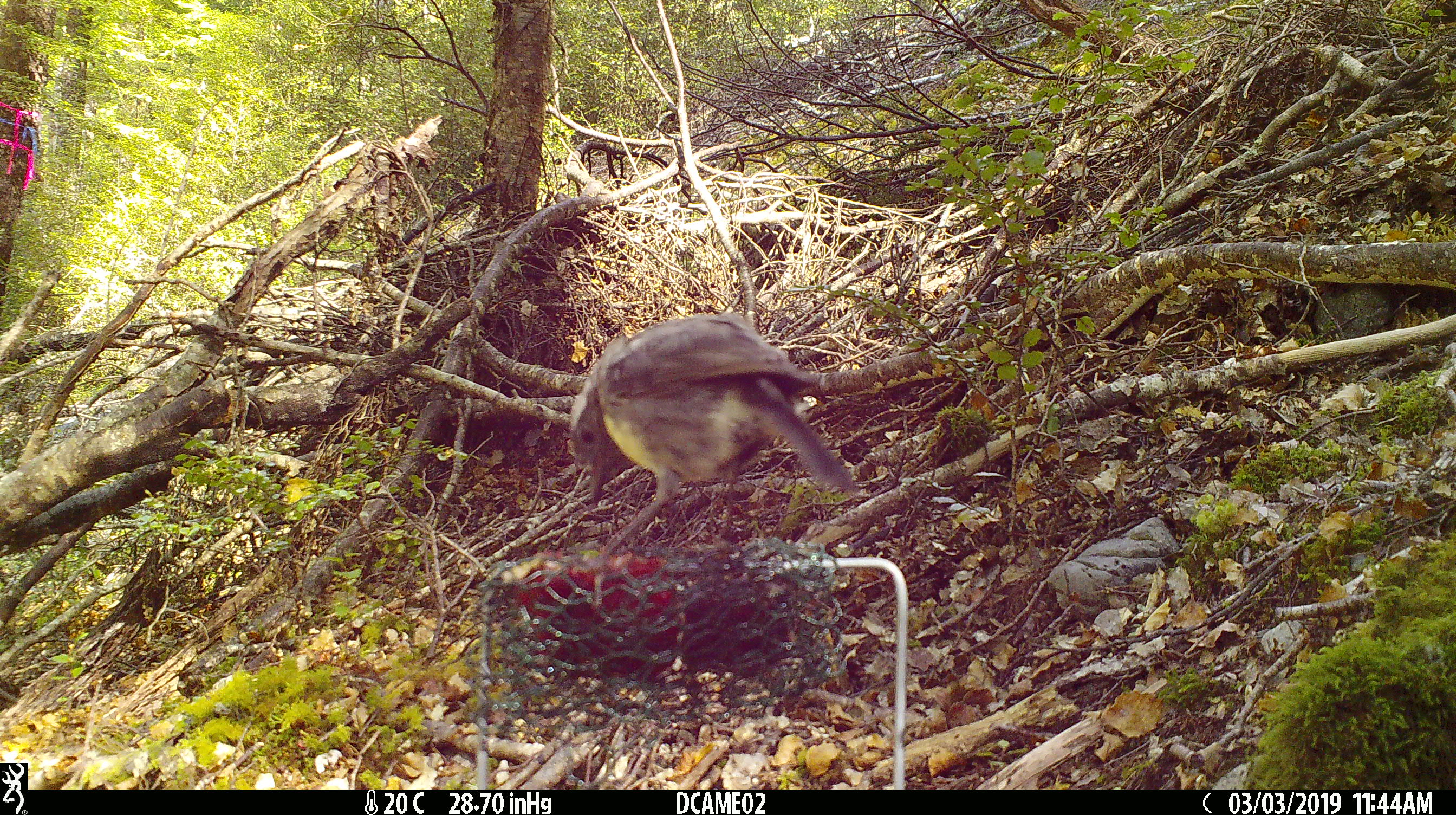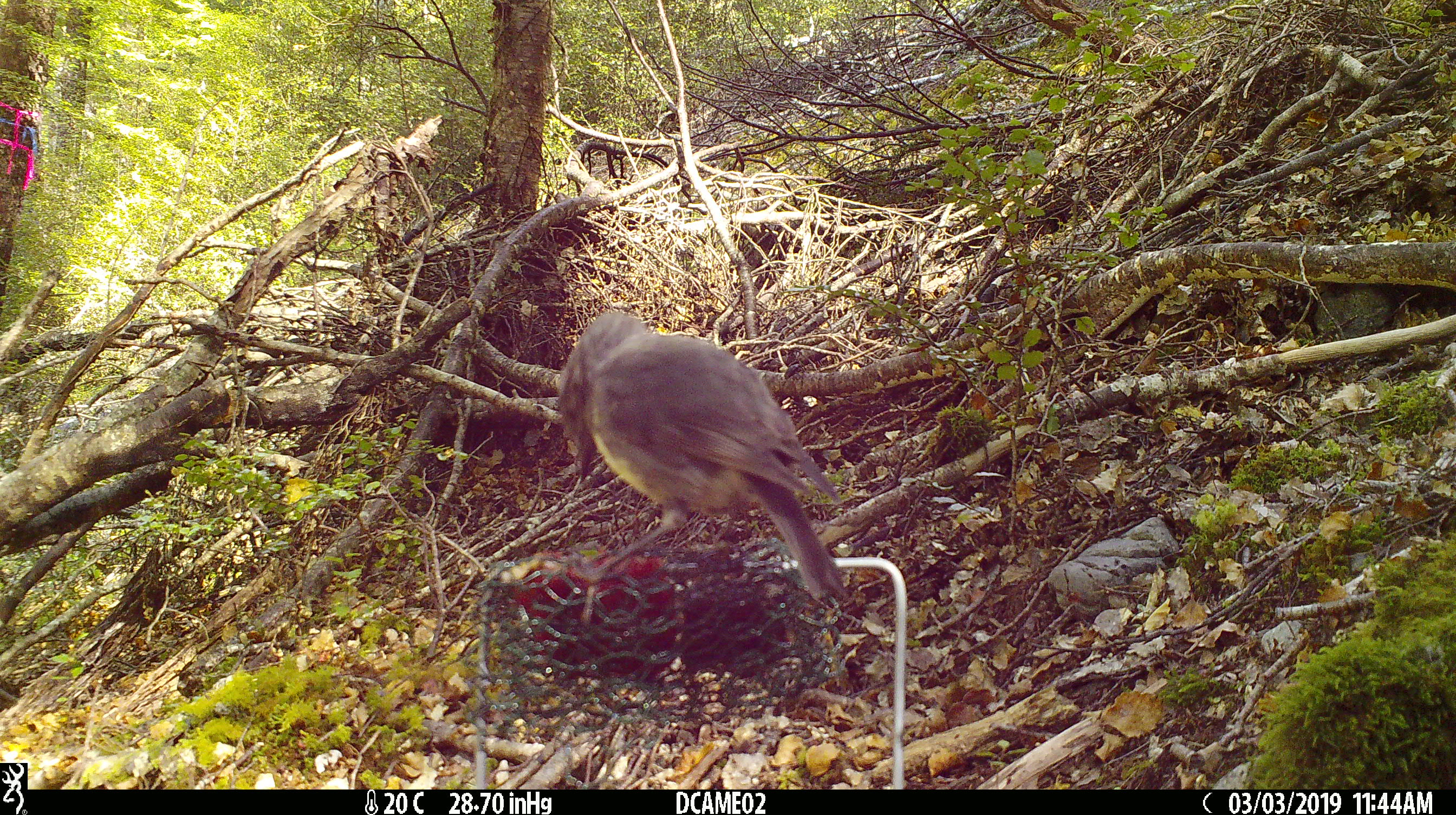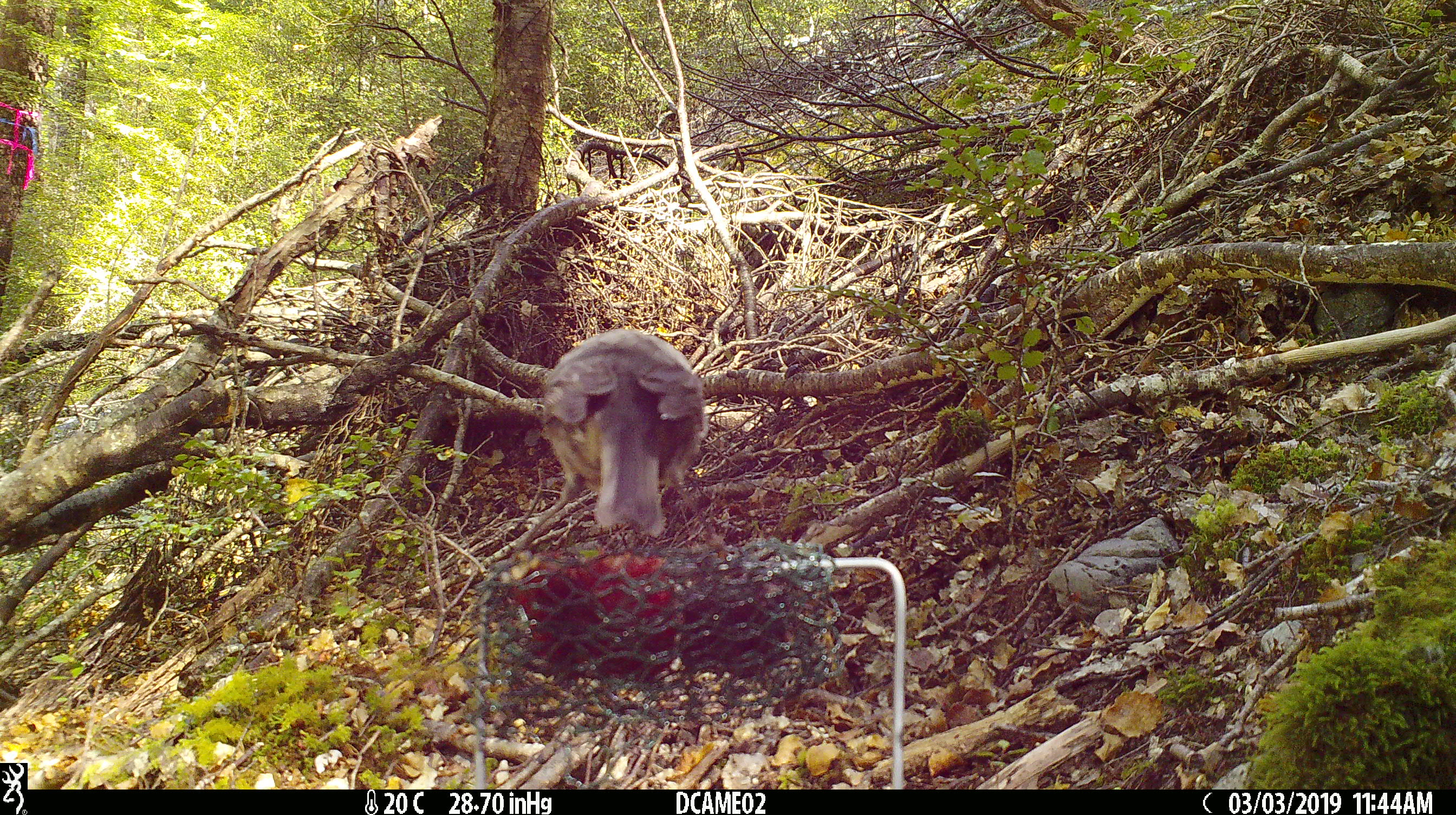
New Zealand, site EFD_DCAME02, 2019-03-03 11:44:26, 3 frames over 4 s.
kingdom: Animalia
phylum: Chordata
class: Aves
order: Passeriformes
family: Petroicidae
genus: Petroica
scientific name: Petroica australis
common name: new zealand robin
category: robin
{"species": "robin (new zealand robin) (Petroica australis)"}